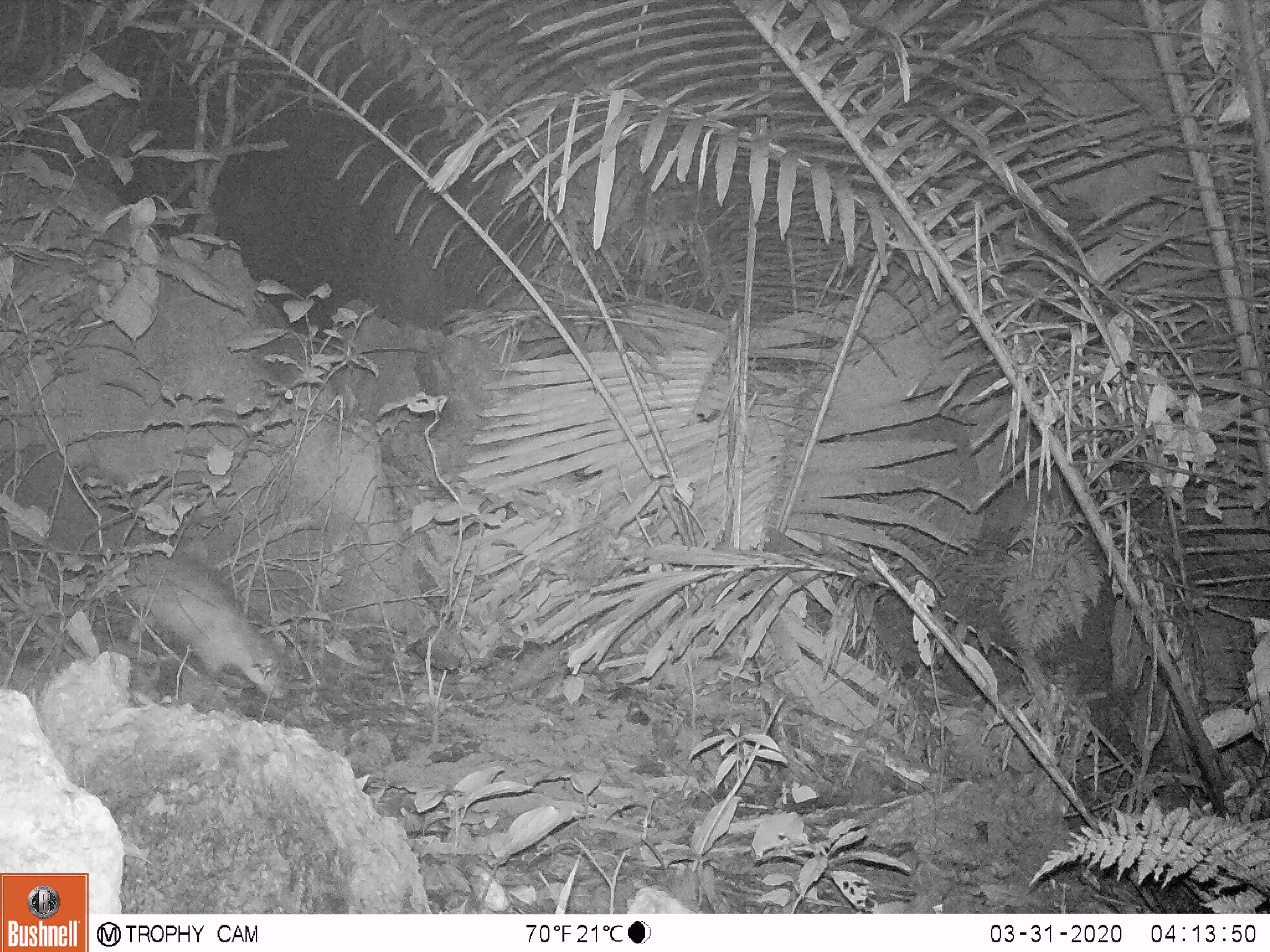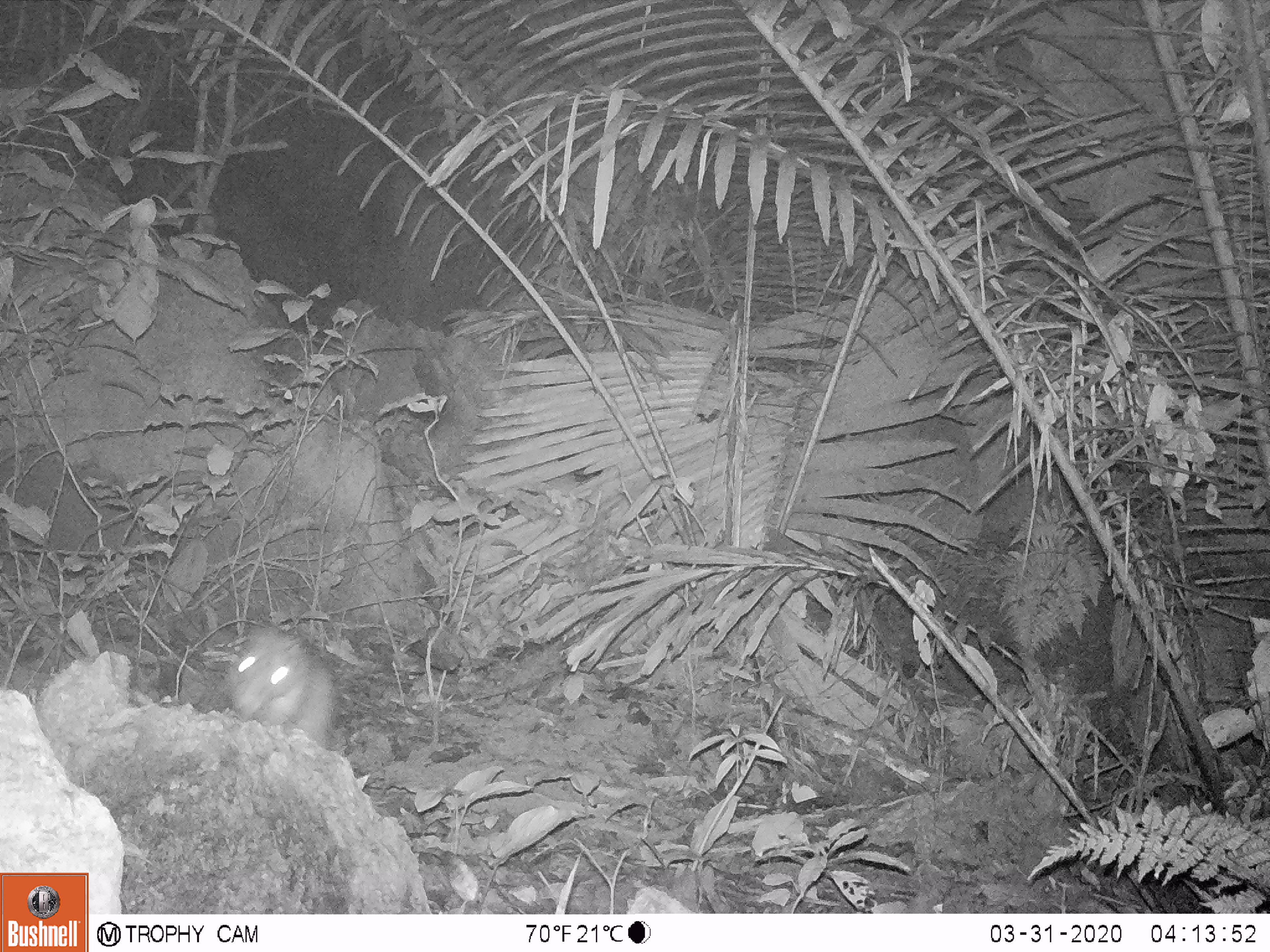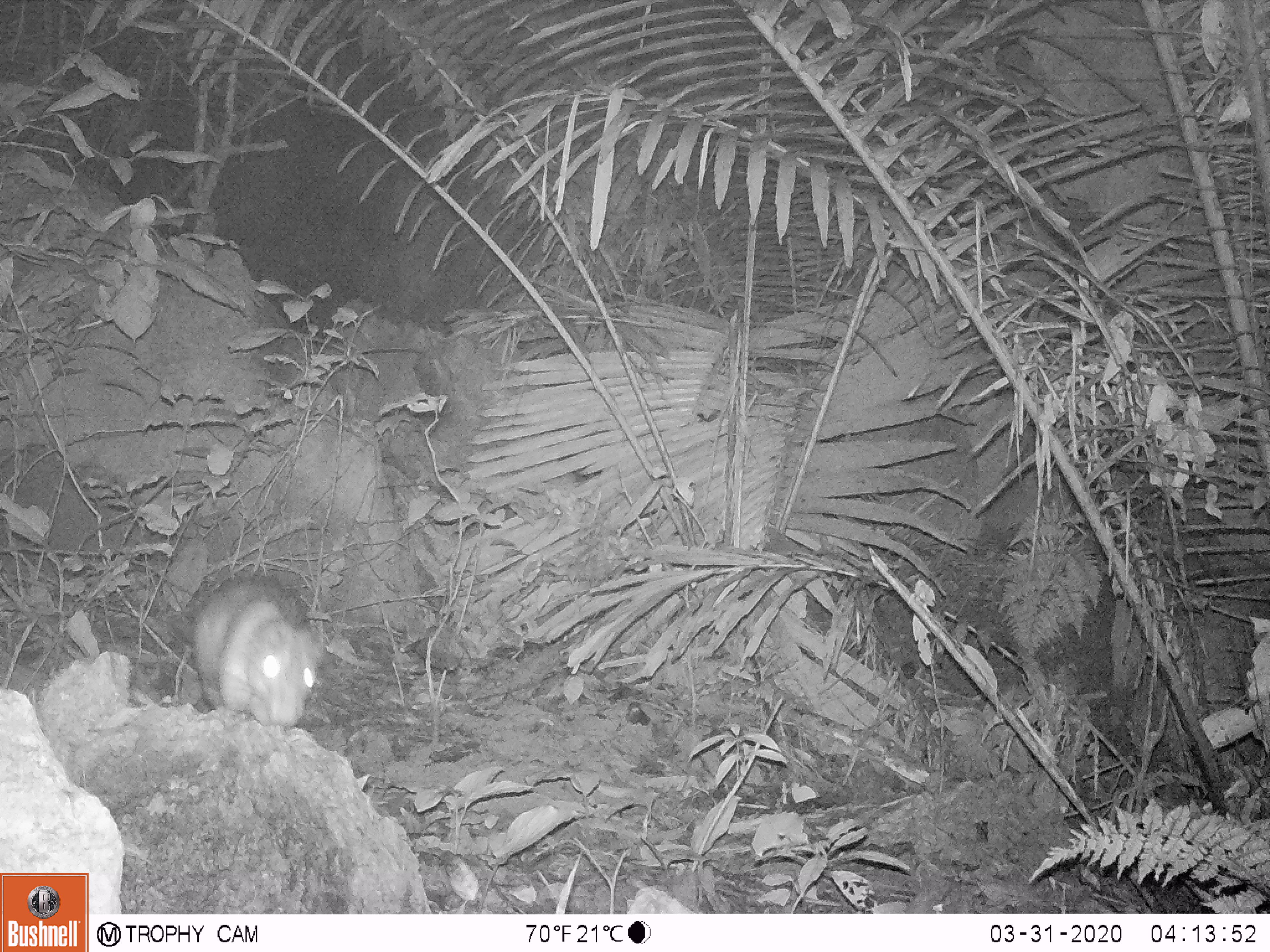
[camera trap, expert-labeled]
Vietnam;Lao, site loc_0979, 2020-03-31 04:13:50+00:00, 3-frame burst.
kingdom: Animalia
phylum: Chordata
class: Mammalia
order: Rodentia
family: Hystricidae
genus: Atherurus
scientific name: Atherurus macrourus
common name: asiatic brush-tailed porcupine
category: asiatic brush tailed porcupine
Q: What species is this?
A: Asiatic brush tailed porcupine (asiatic brush-tailed porcupine) (Atherurus macrourus).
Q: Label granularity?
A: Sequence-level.